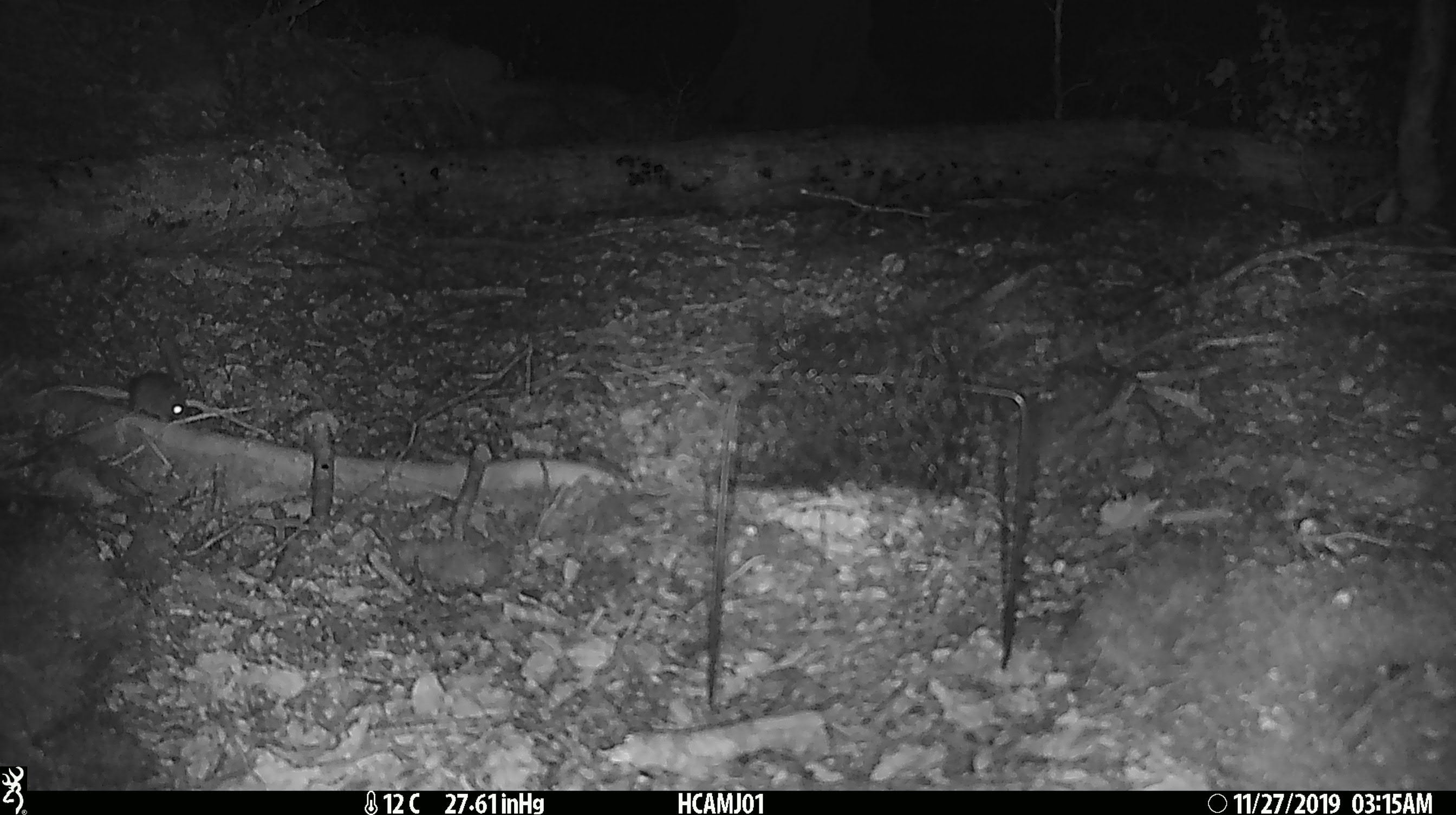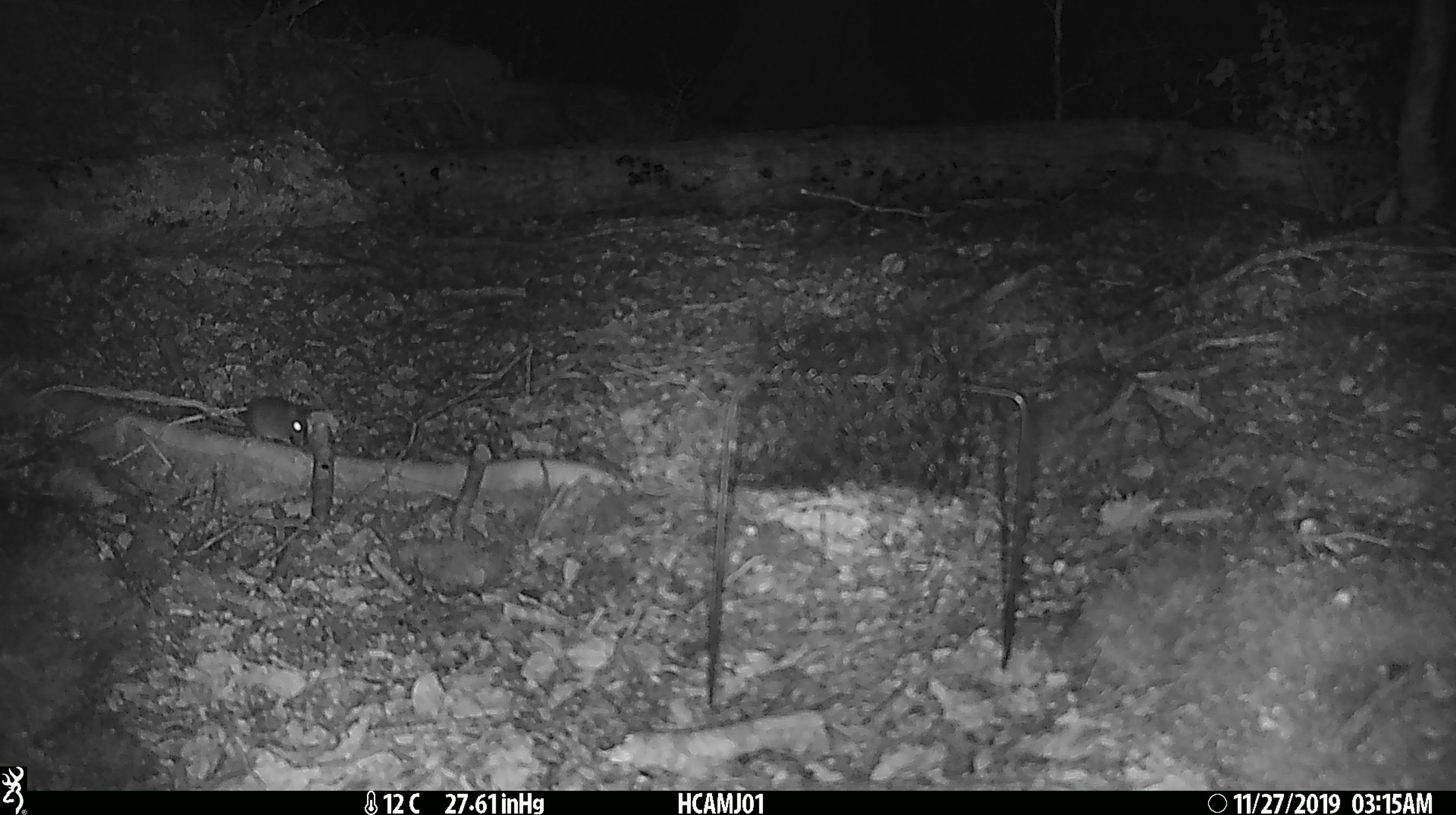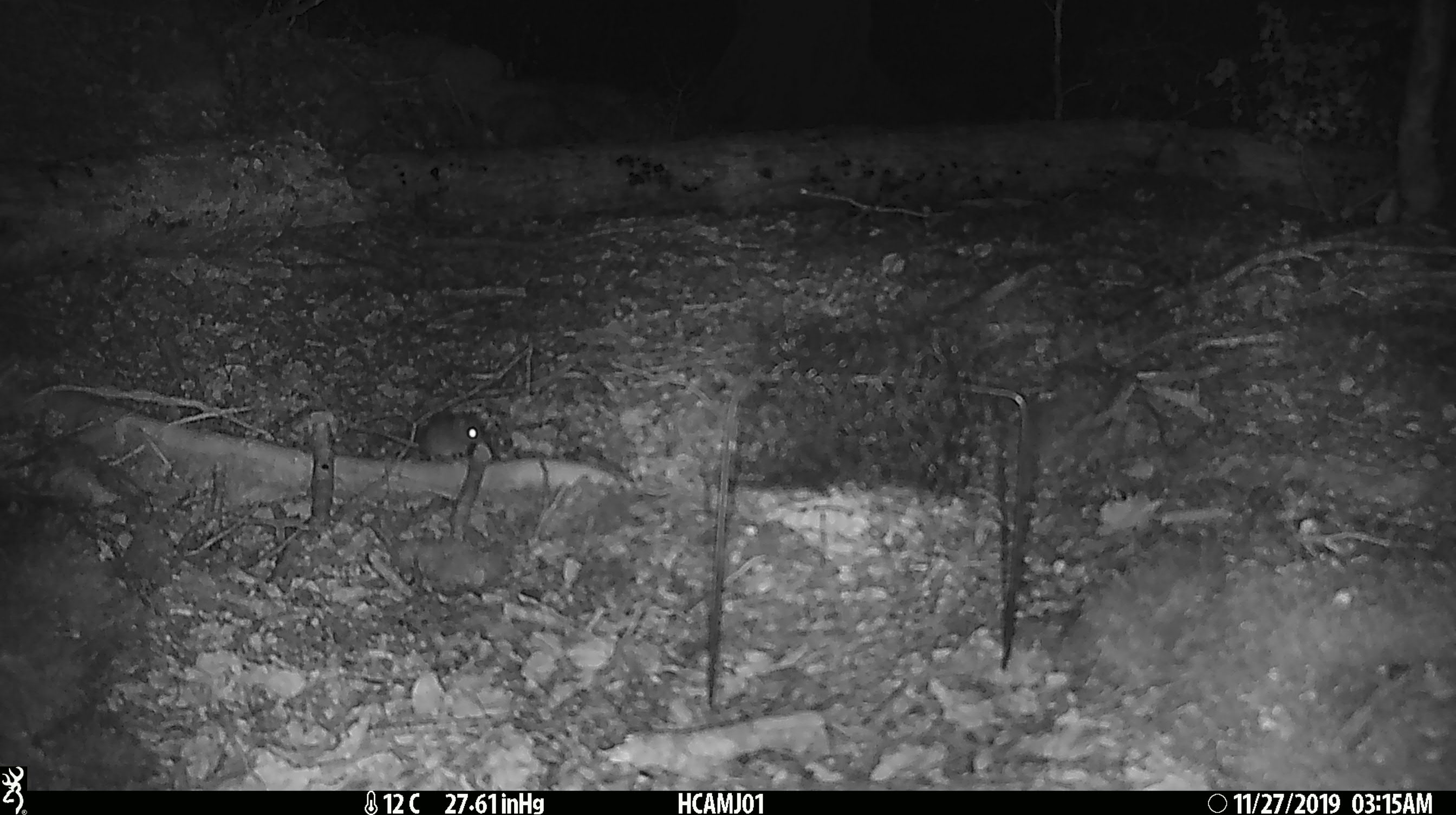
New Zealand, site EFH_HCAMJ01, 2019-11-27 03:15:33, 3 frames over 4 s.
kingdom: Animalia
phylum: Chordata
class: Mammalia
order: Rodentia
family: Muridae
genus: Mus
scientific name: Mus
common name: mouse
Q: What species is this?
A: Mouse (Mus).